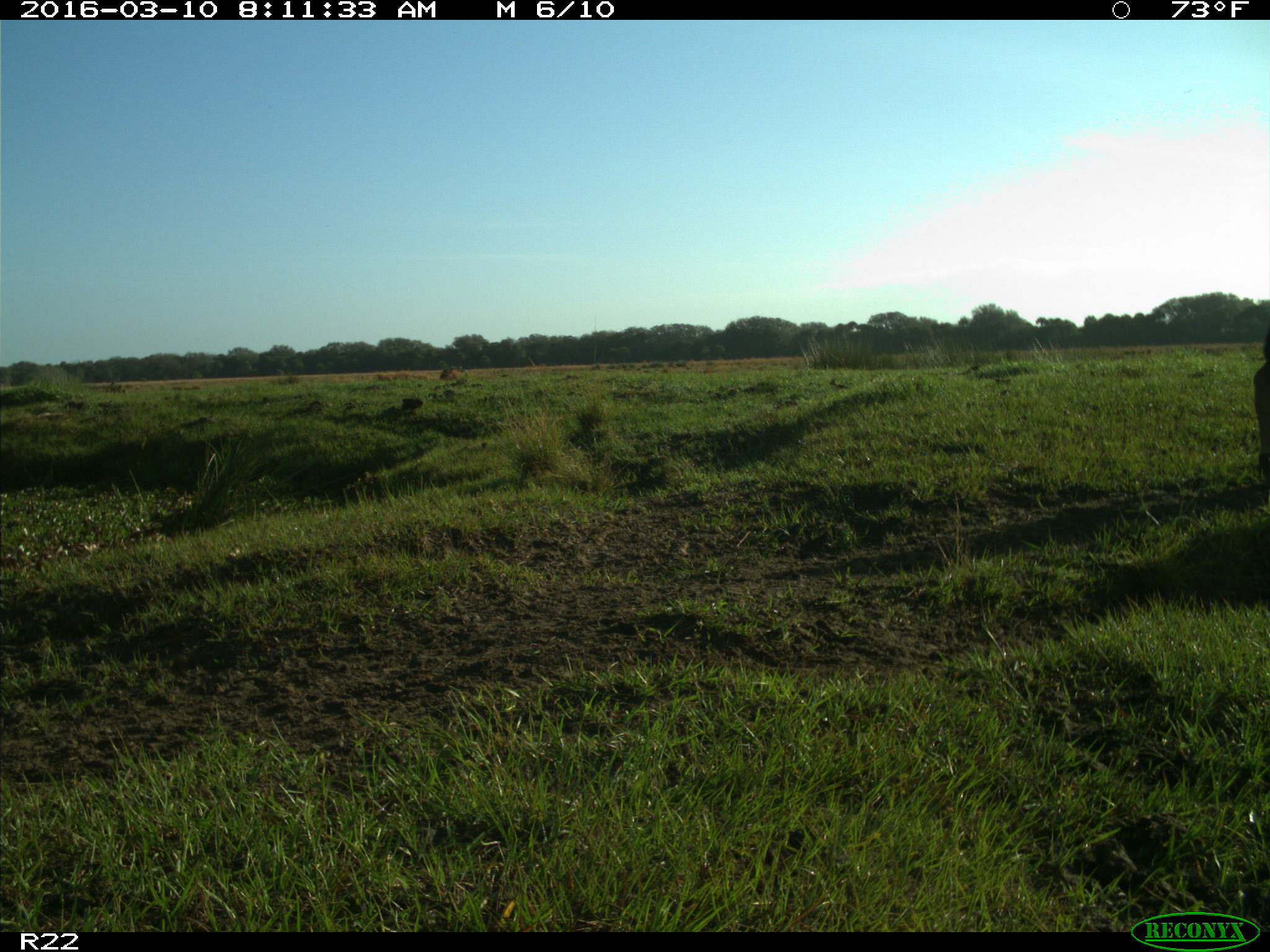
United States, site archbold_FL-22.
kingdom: Animalia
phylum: Chordata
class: Mammalia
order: Artiodactyla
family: Bovidae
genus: Bos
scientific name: Bos taurus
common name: domestic cow